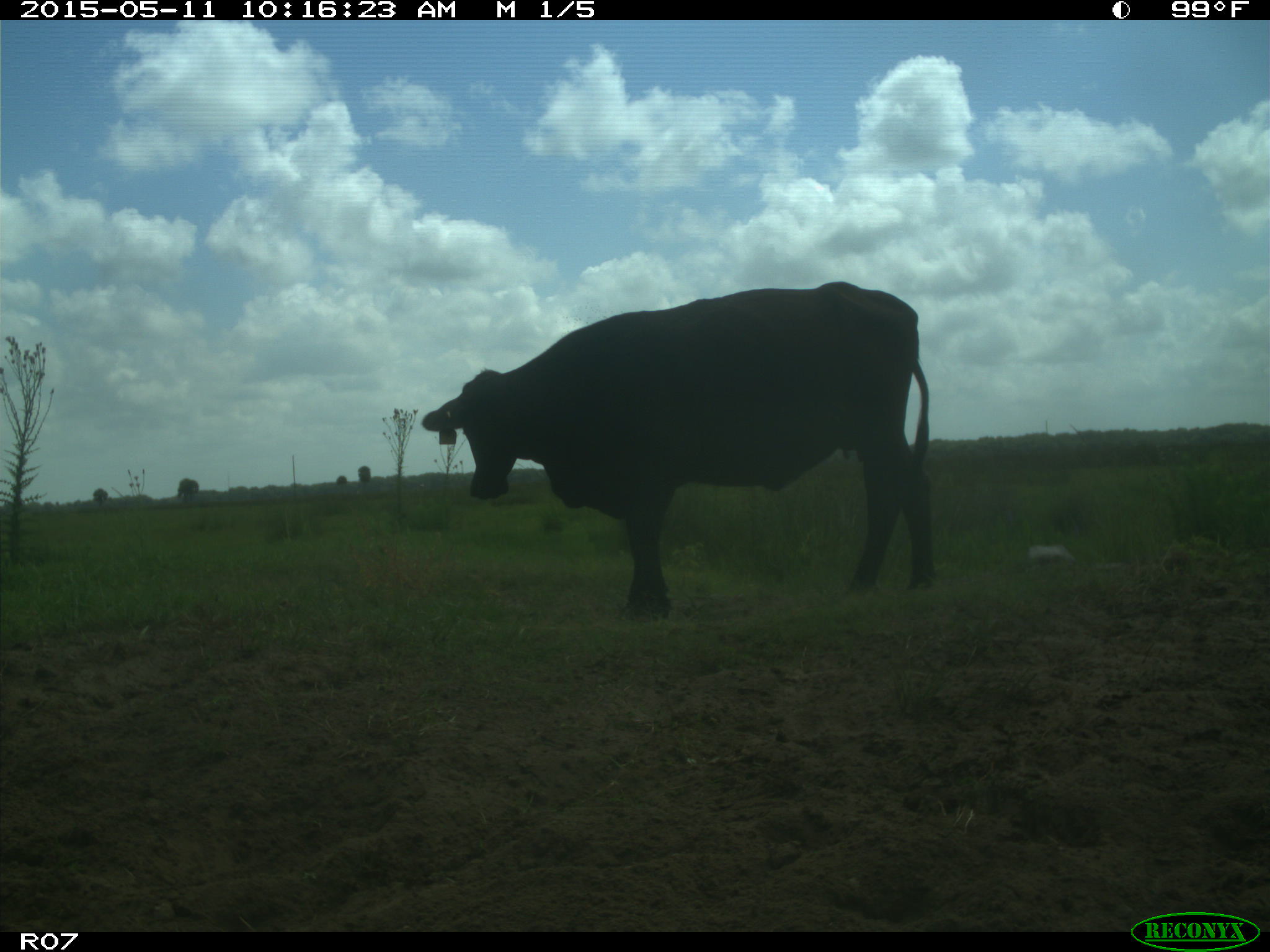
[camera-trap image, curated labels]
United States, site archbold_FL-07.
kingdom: Animalia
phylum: Chordata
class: Mammalia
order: Artiodactyla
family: Bovidae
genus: Bos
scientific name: Bos taurus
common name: domestic cow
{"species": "Bos taurus (domestic cow)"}